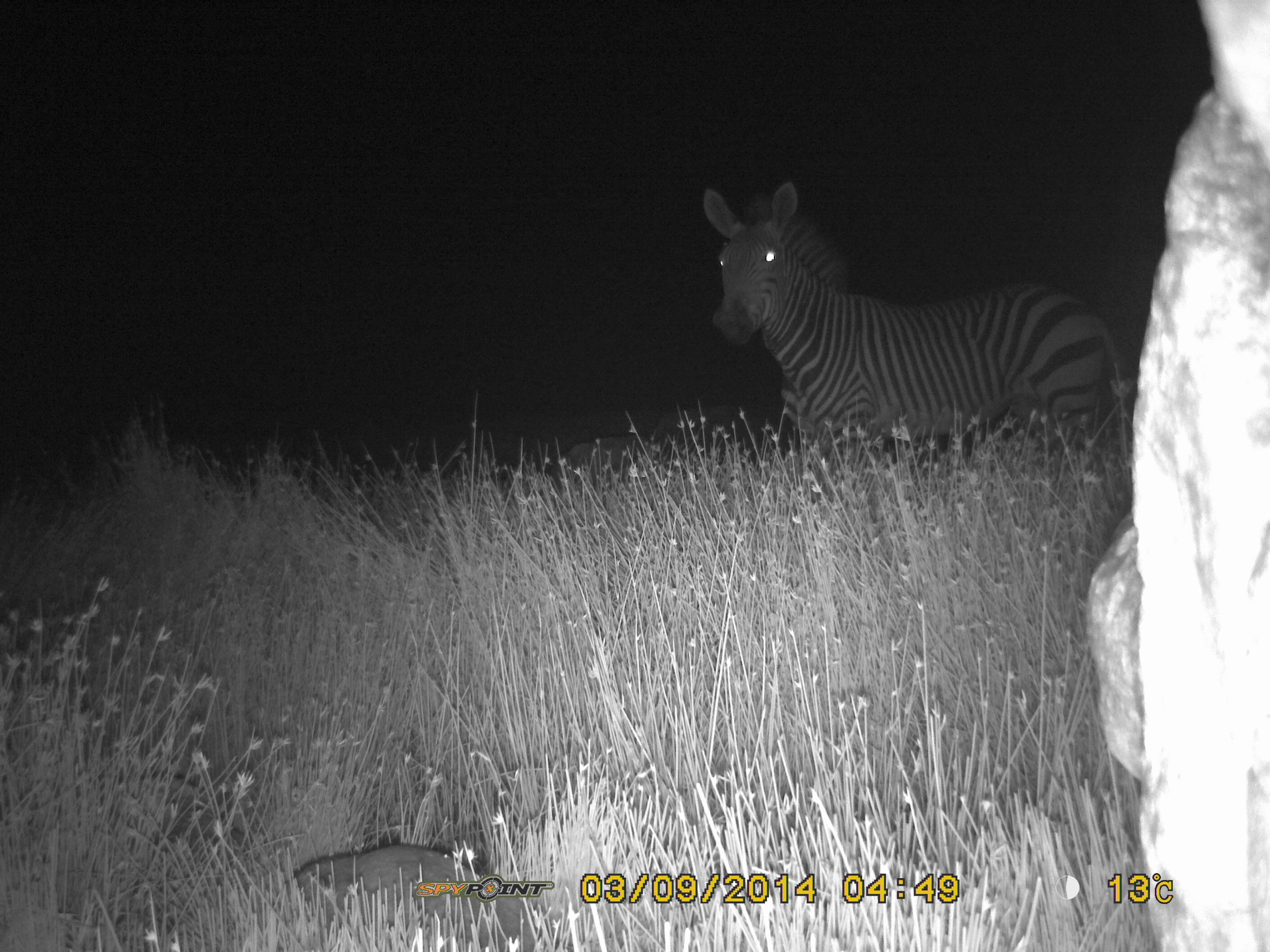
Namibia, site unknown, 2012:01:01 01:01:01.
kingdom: Animalia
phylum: Chordata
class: Mammalia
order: Perissodactyla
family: Equidae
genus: Equus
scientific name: Equus zebra hartmannae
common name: hartmann's mountain zebra